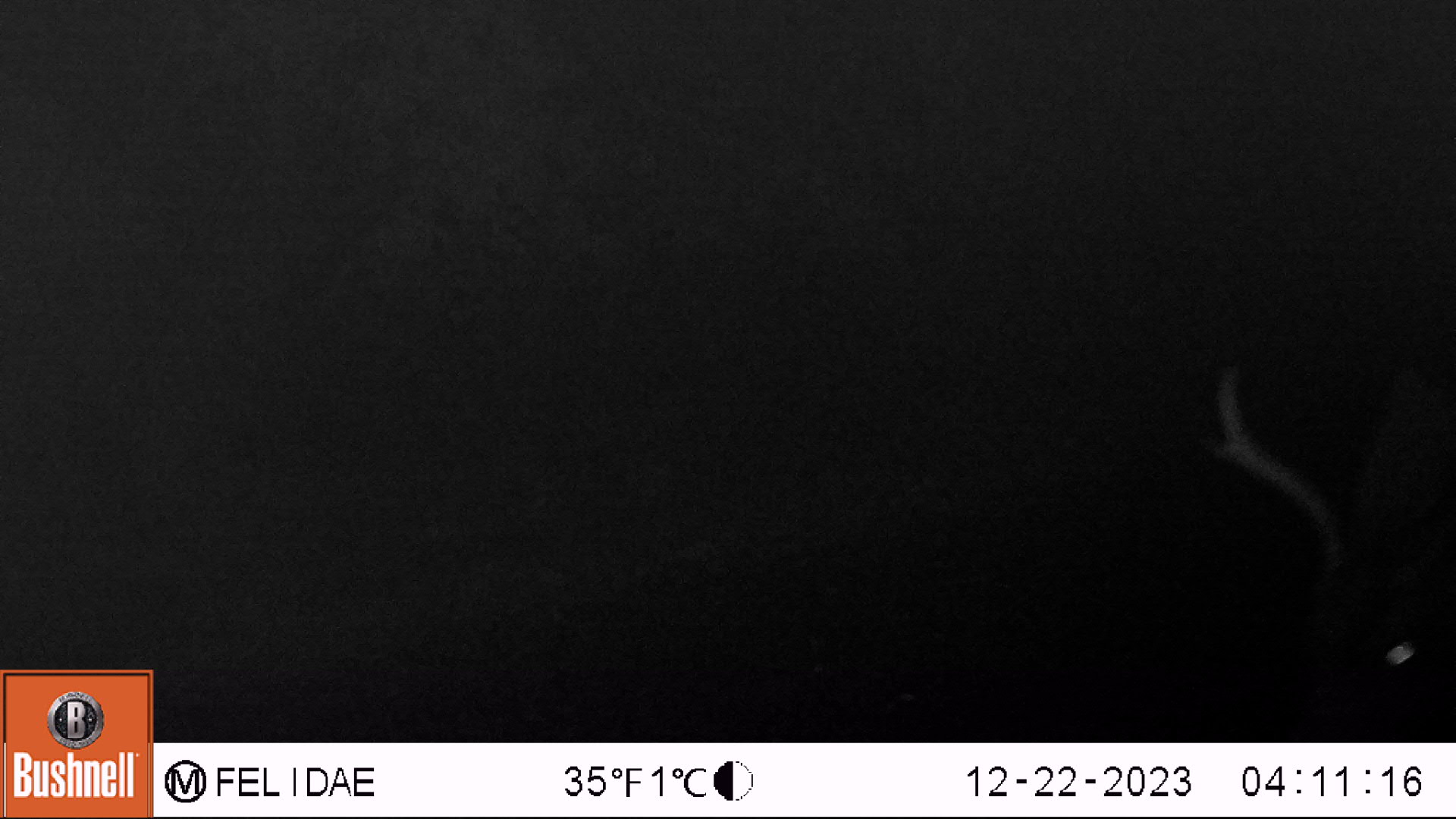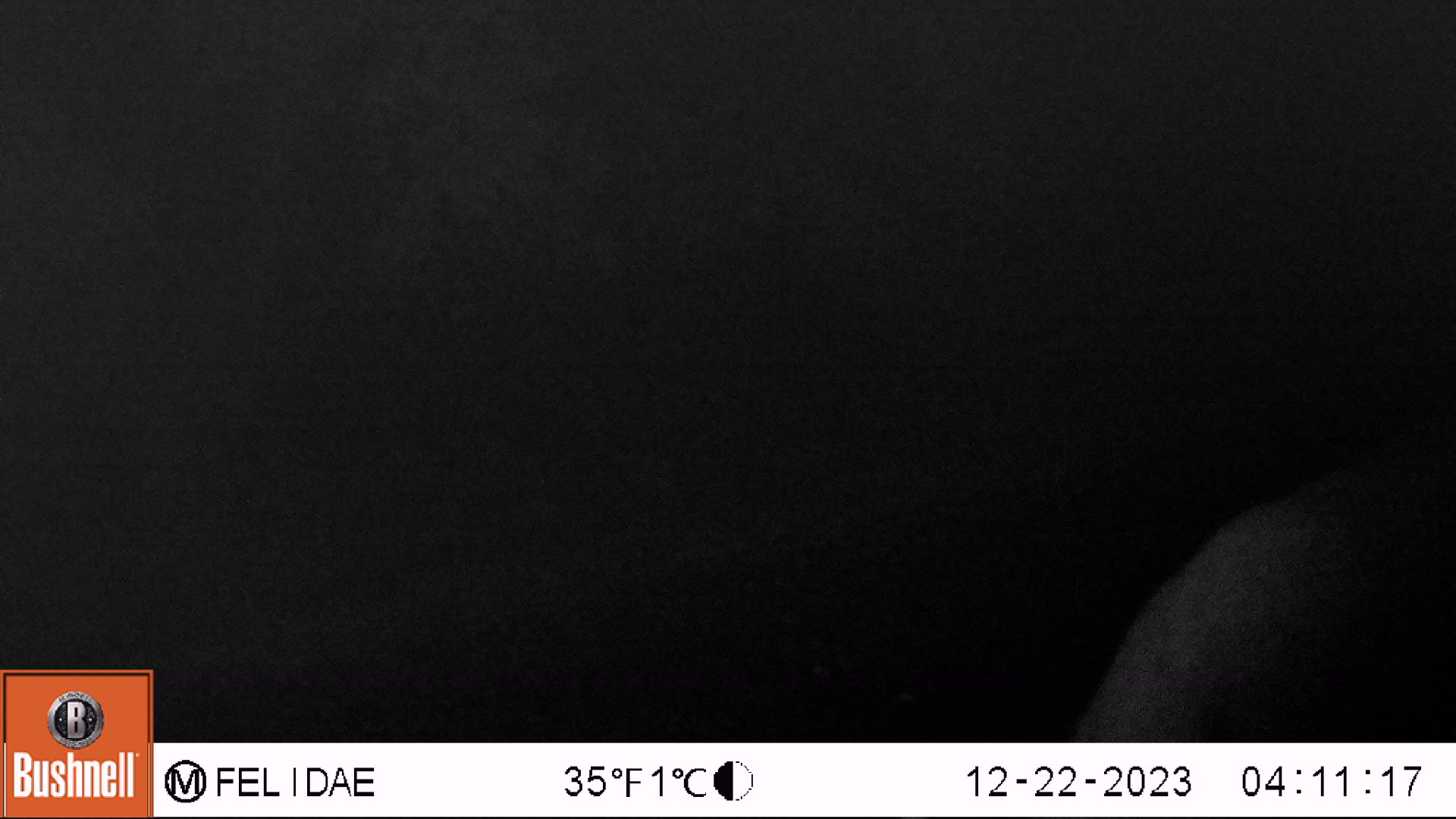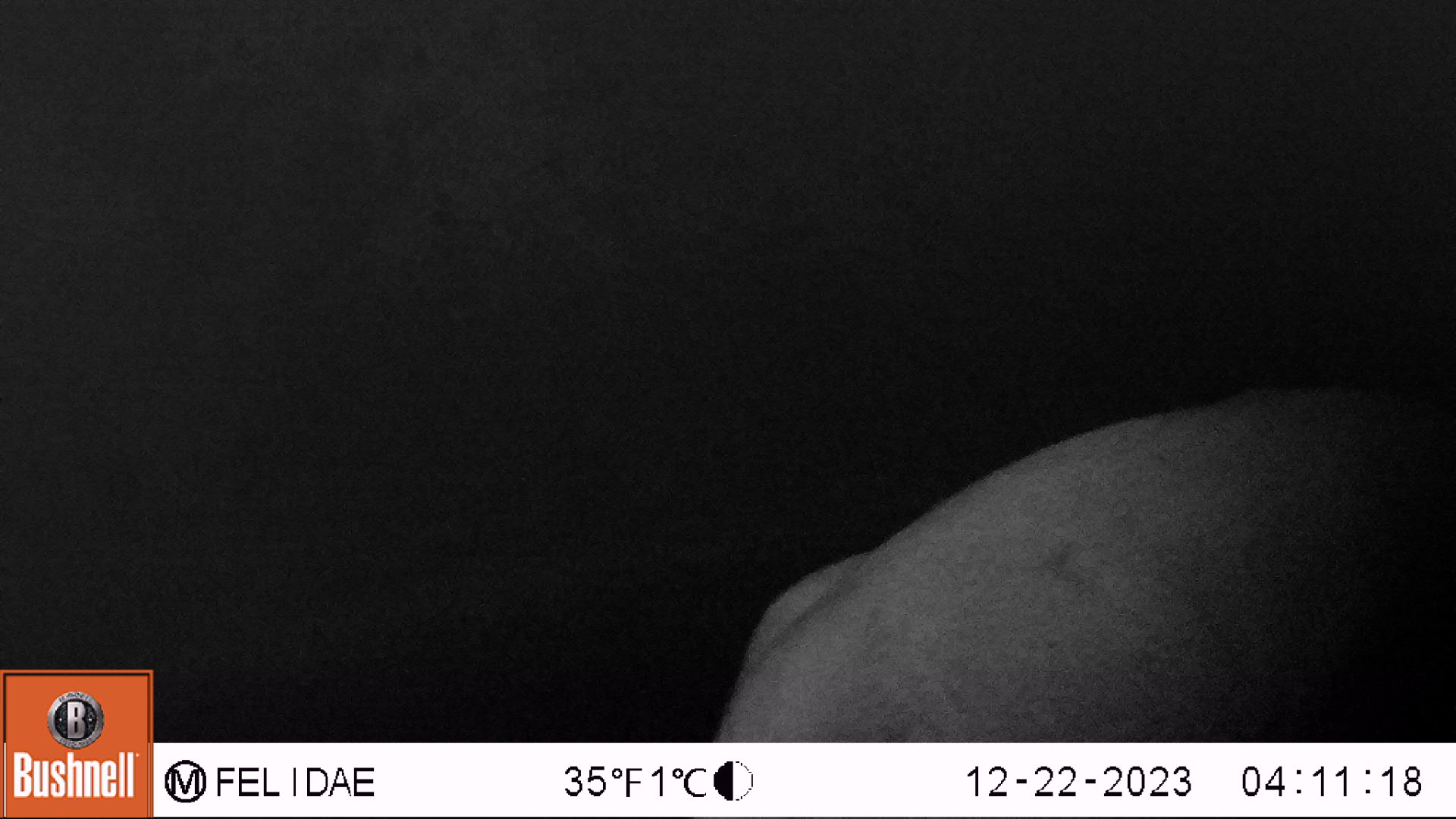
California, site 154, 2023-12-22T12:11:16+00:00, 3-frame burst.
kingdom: Animalia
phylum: Chordata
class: Mammalia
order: Artiodactyla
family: Cervidae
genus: Odocoileus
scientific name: Odocoileus hemionus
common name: mule deer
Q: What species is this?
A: Mule deer (Odocoileus hemionus).